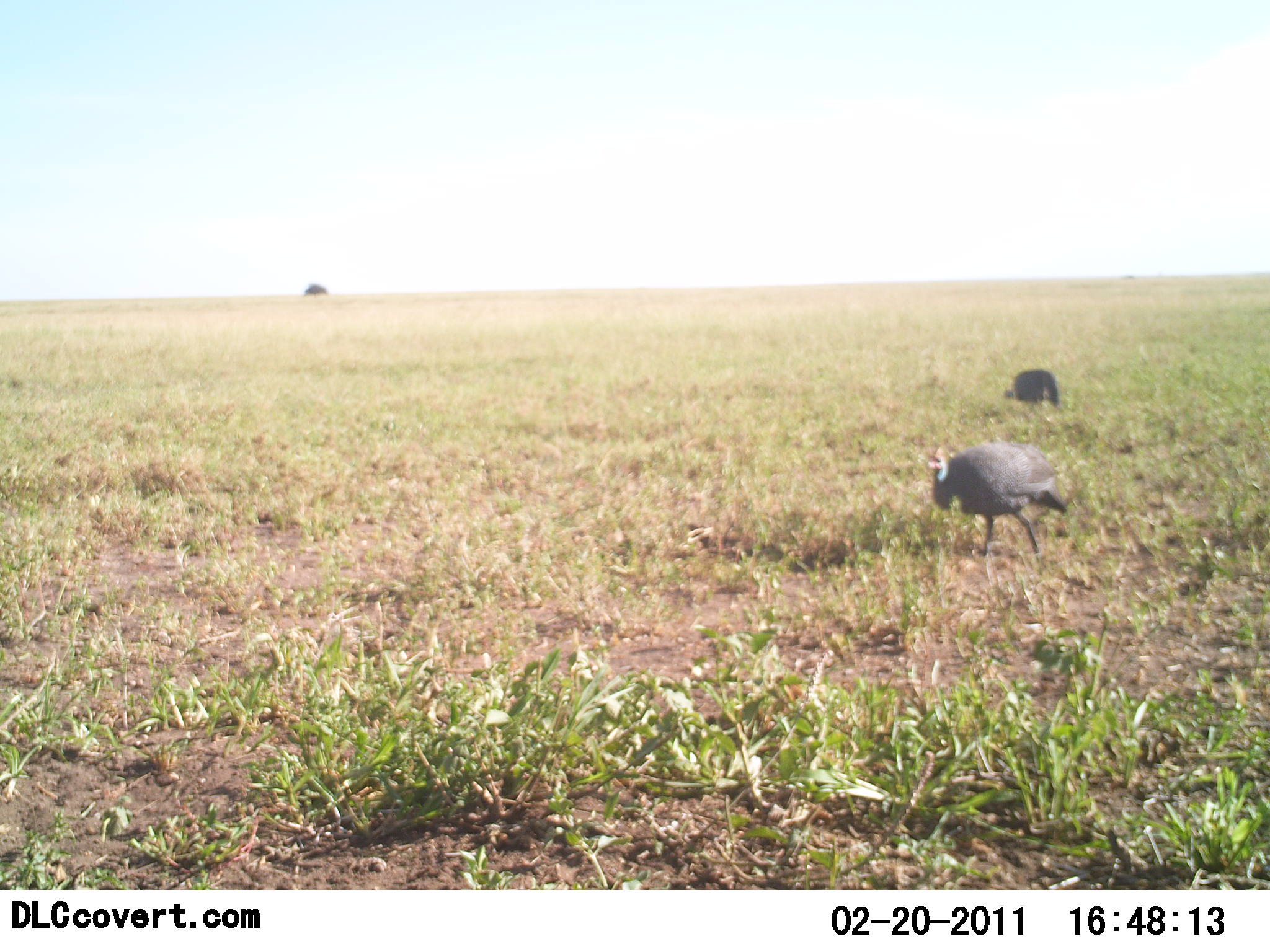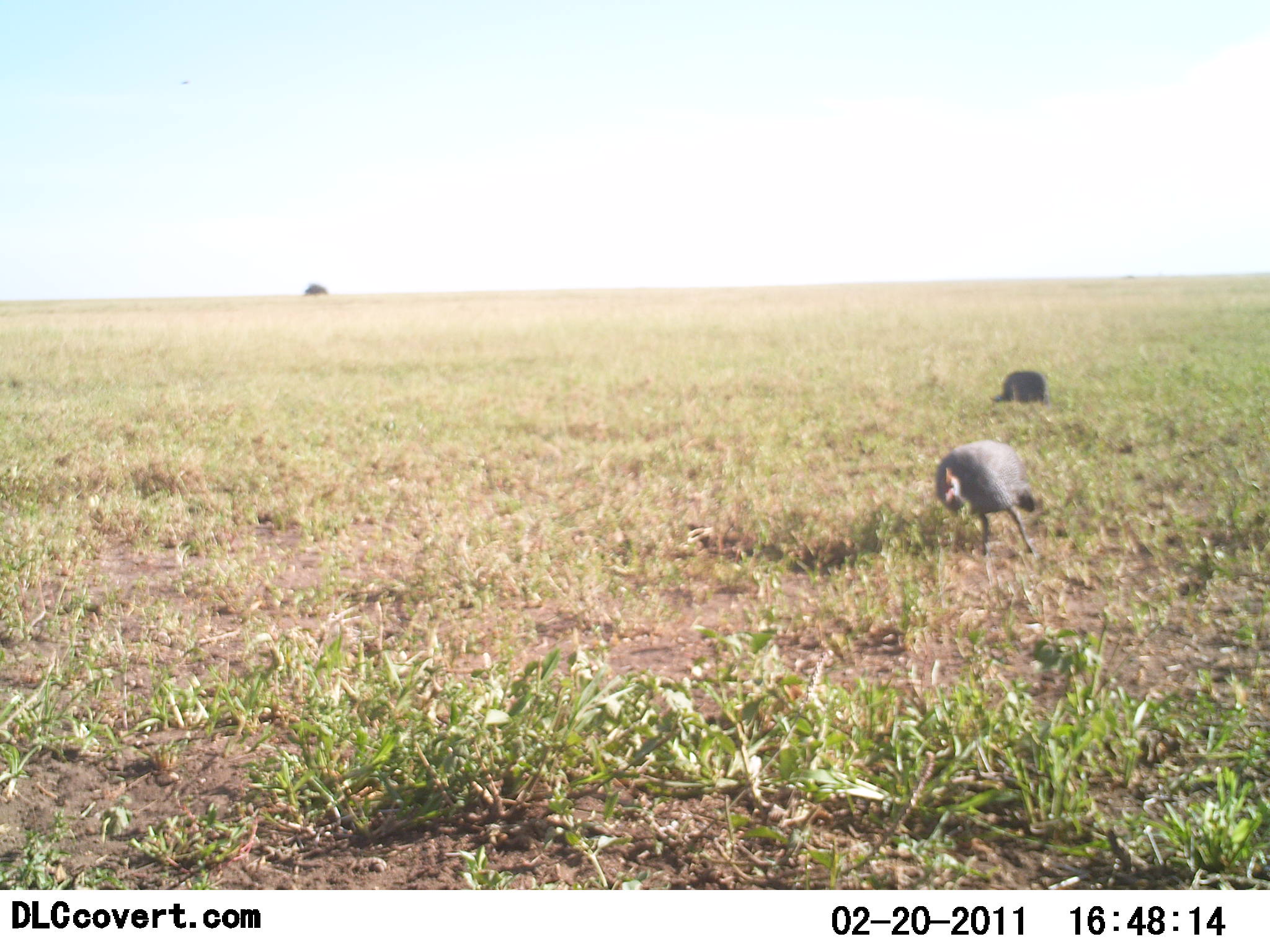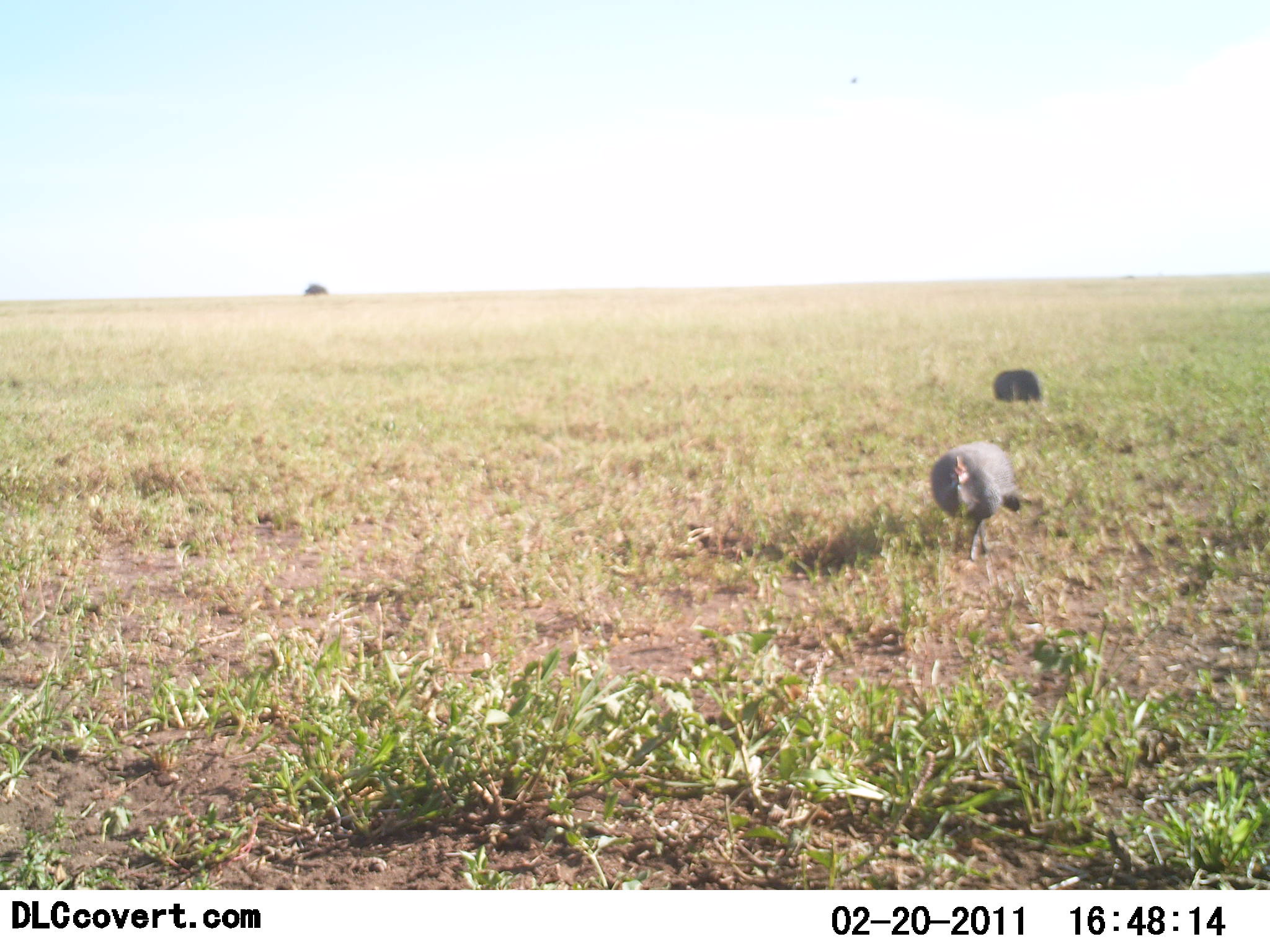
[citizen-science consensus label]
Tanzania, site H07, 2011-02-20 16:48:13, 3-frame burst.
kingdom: Animalia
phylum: Chordata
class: Aves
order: Galliformes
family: Numididae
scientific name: Numididae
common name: guinea fowl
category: guineafowl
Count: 2.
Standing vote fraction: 25%.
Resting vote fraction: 0%.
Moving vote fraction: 50%.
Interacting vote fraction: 0%.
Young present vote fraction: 0%.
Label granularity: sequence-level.